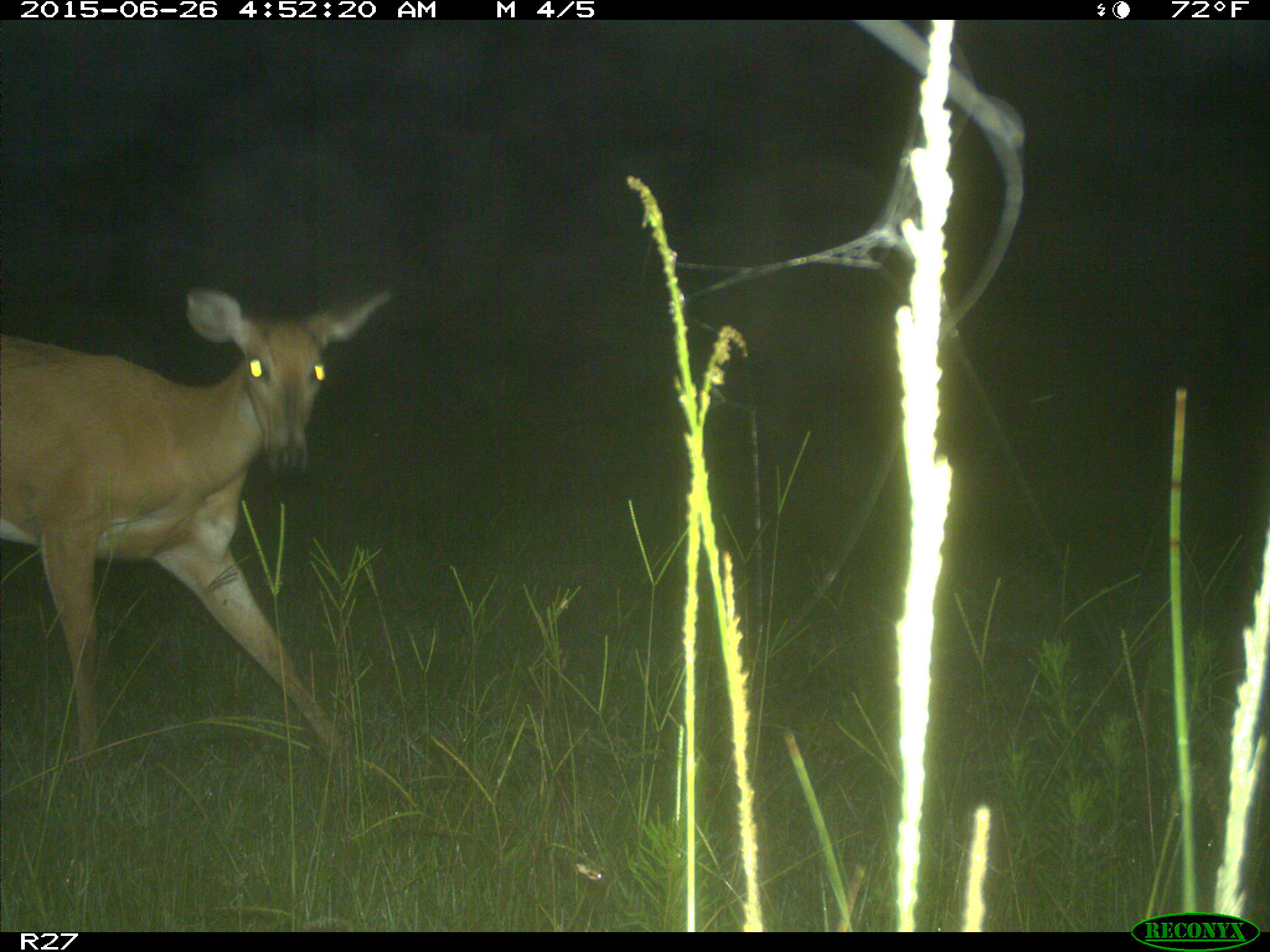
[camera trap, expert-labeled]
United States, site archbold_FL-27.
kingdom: Animalia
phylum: Chordata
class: Mammalia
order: Artiodactyla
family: Cervidae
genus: Odocoileus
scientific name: Odocoileus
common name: deer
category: unidentified deer